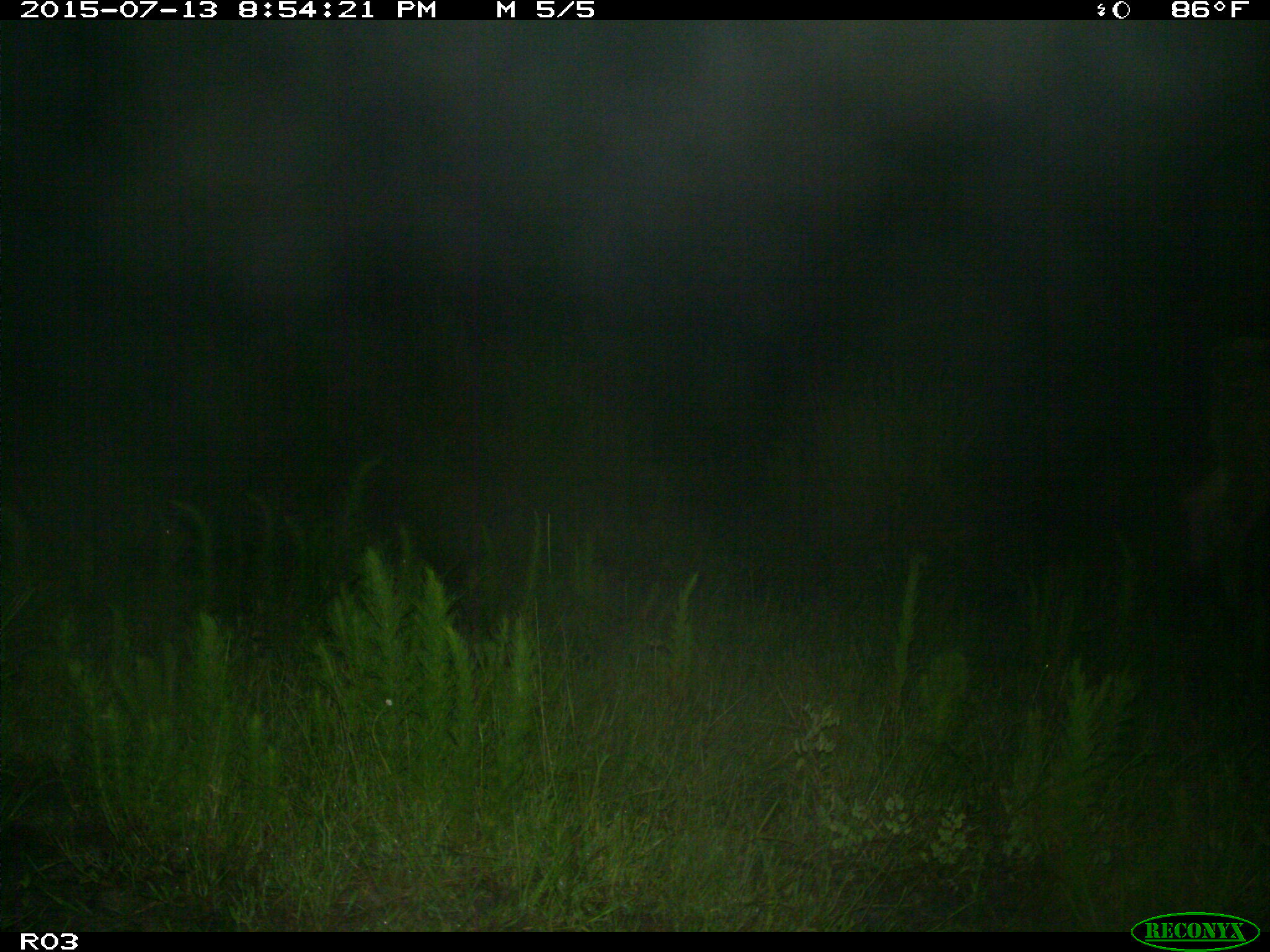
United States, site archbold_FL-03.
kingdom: Animalia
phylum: Chordata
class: Mammalia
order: Artiodactyla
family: Bovidae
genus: Bos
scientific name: Bos taurus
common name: domestic cow